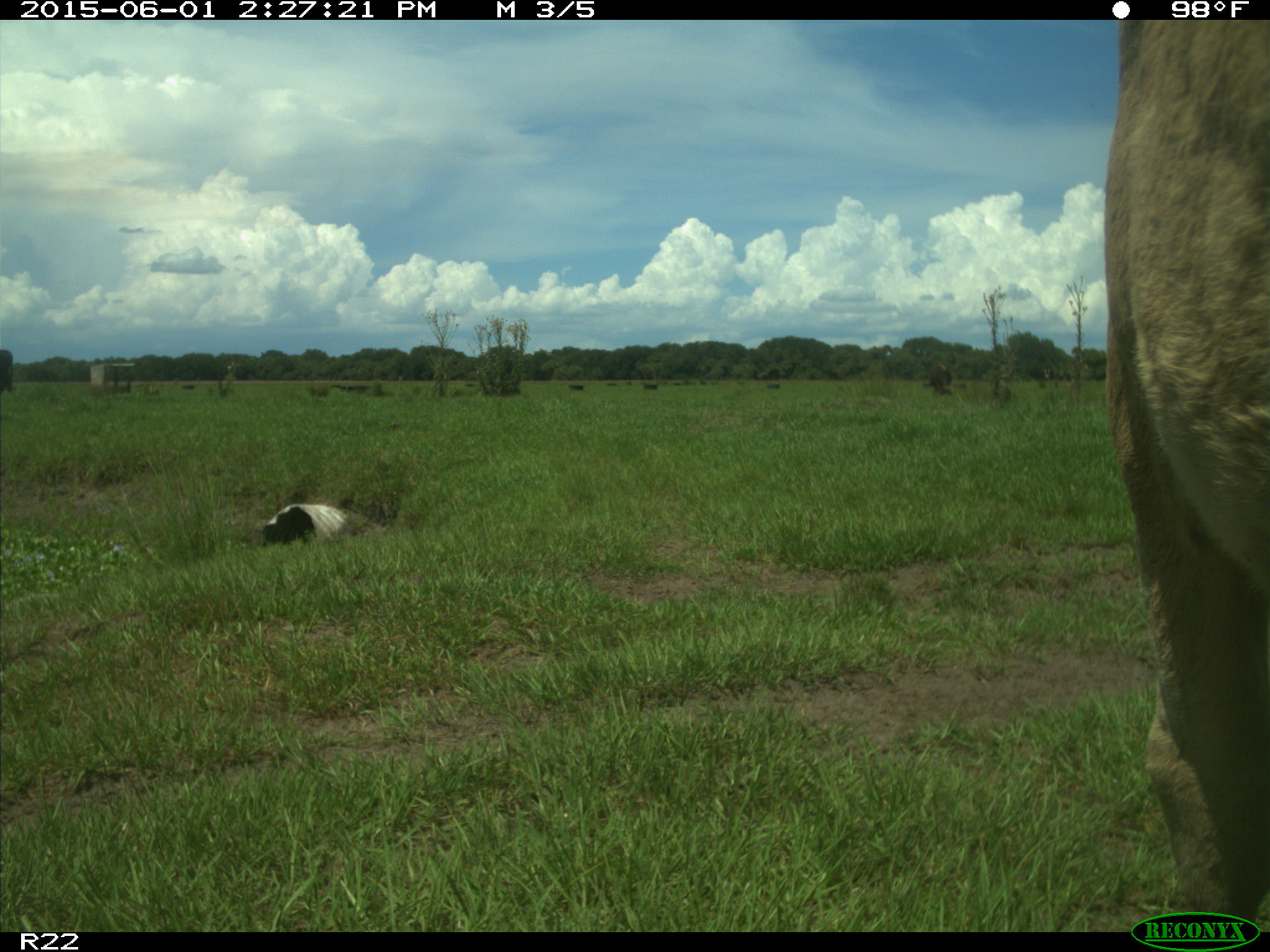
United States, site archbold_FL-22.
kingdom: Animalia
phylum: Chordata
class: Mammalia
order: Artiodactyla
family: Bovidae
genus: Bos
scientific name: Bos taurus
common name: domestic cow